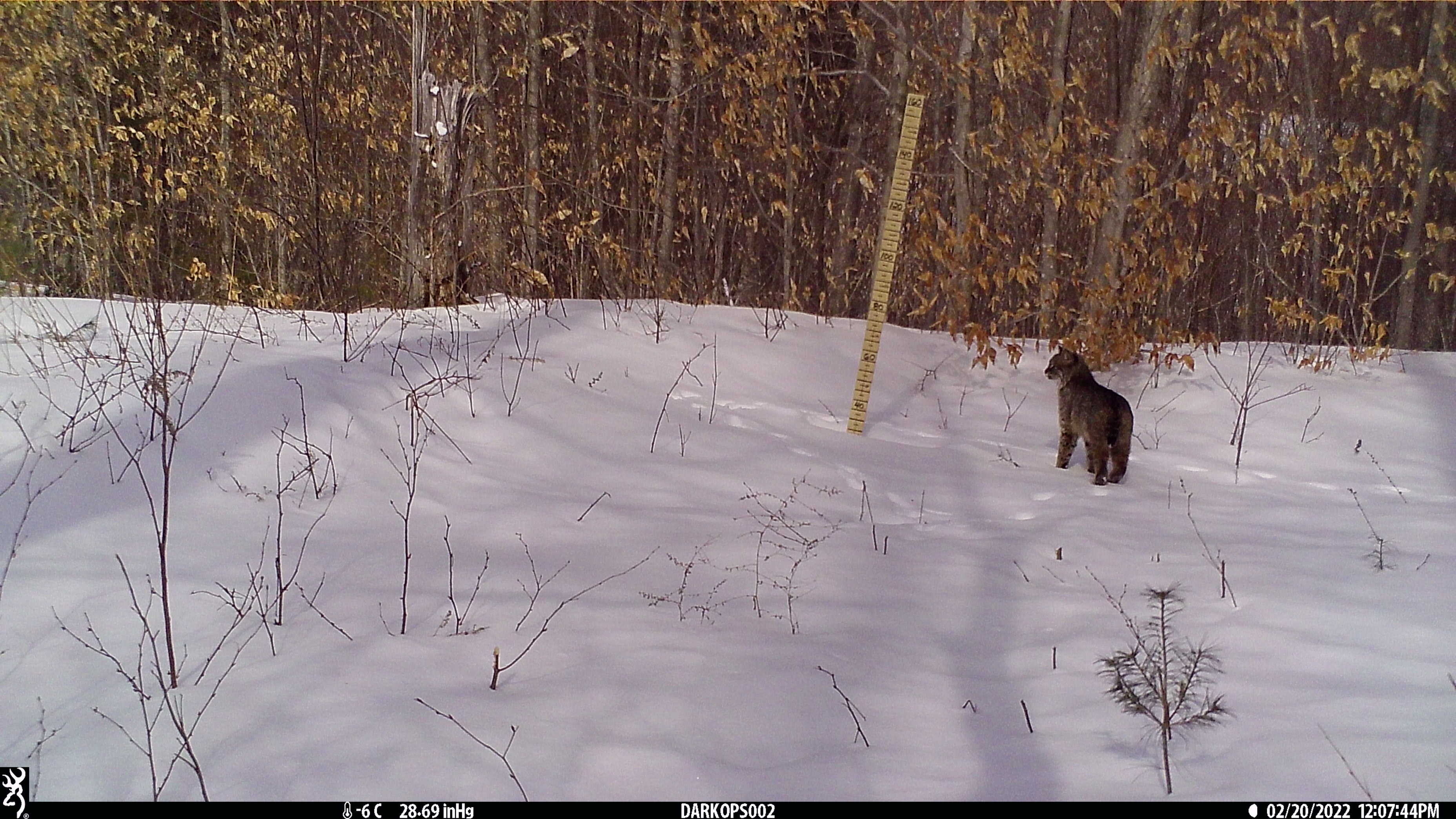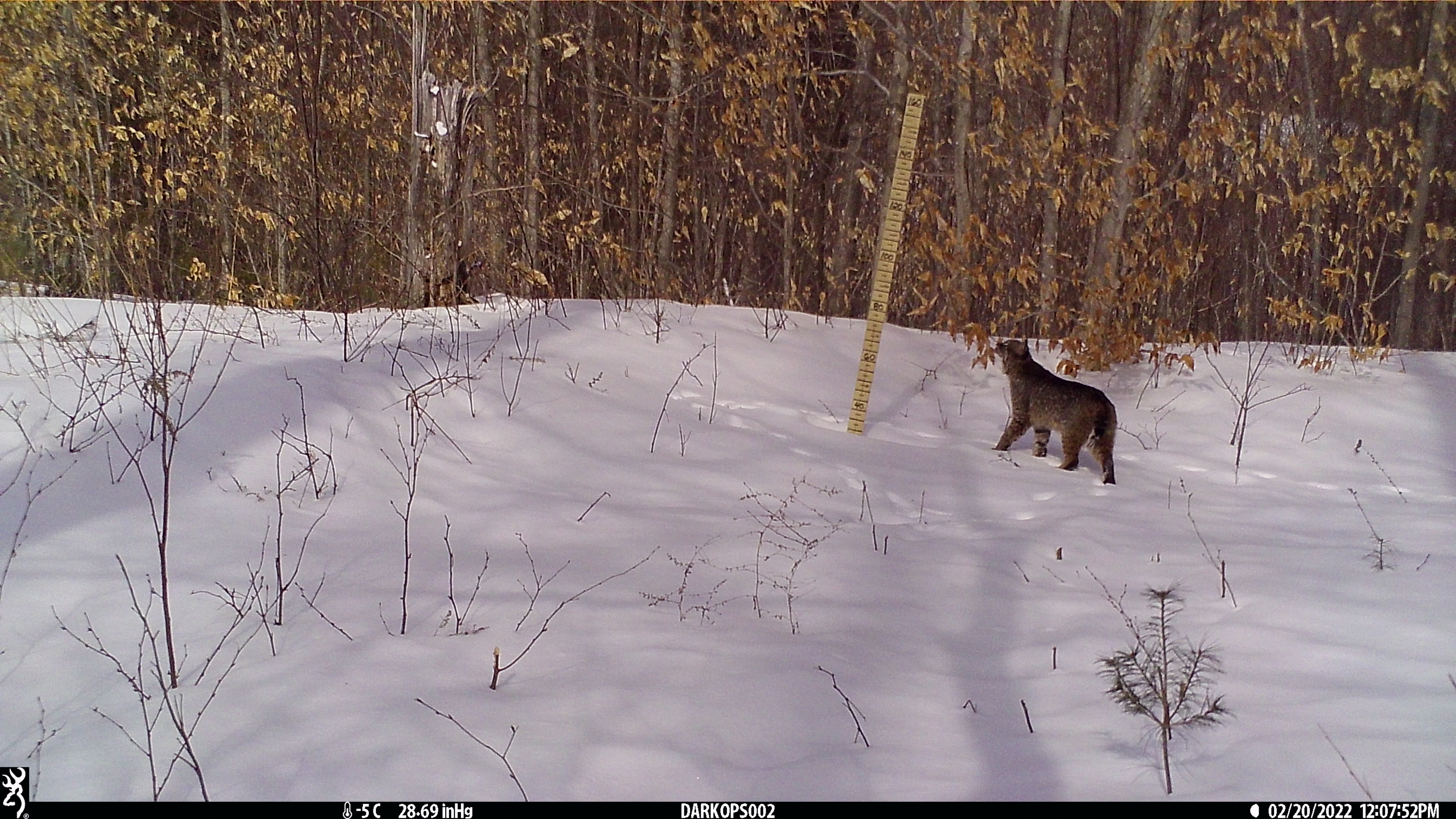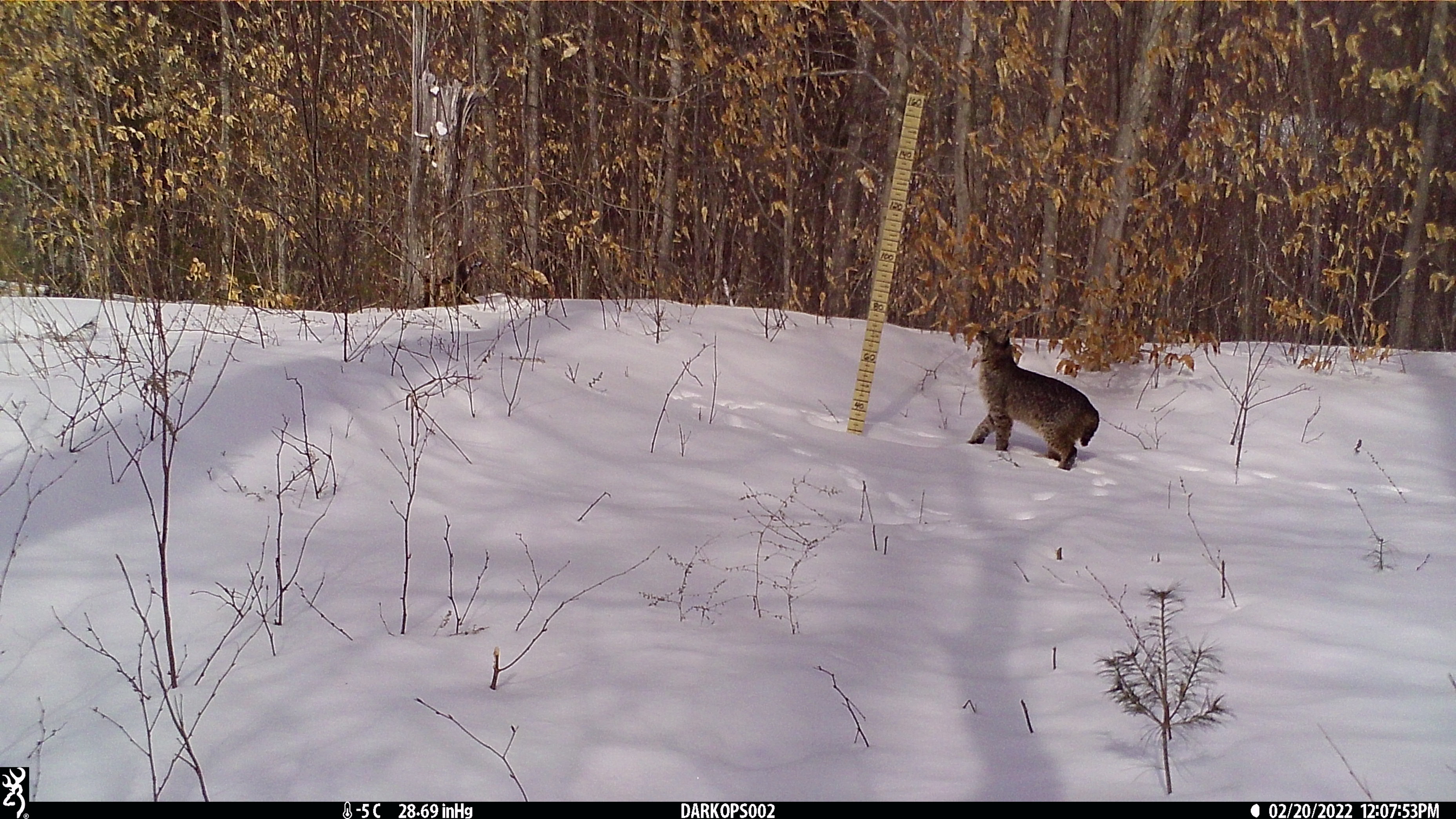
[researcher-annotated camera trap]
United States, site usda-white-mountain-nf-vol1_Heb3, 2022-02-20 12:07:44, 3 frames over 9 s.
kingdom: Animalia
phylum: Chordata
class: Mammalia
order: Carnivora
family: Felidae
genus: Lynx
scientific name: Lynx rufus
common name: bobcat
Bobcat (Lynx rufus).